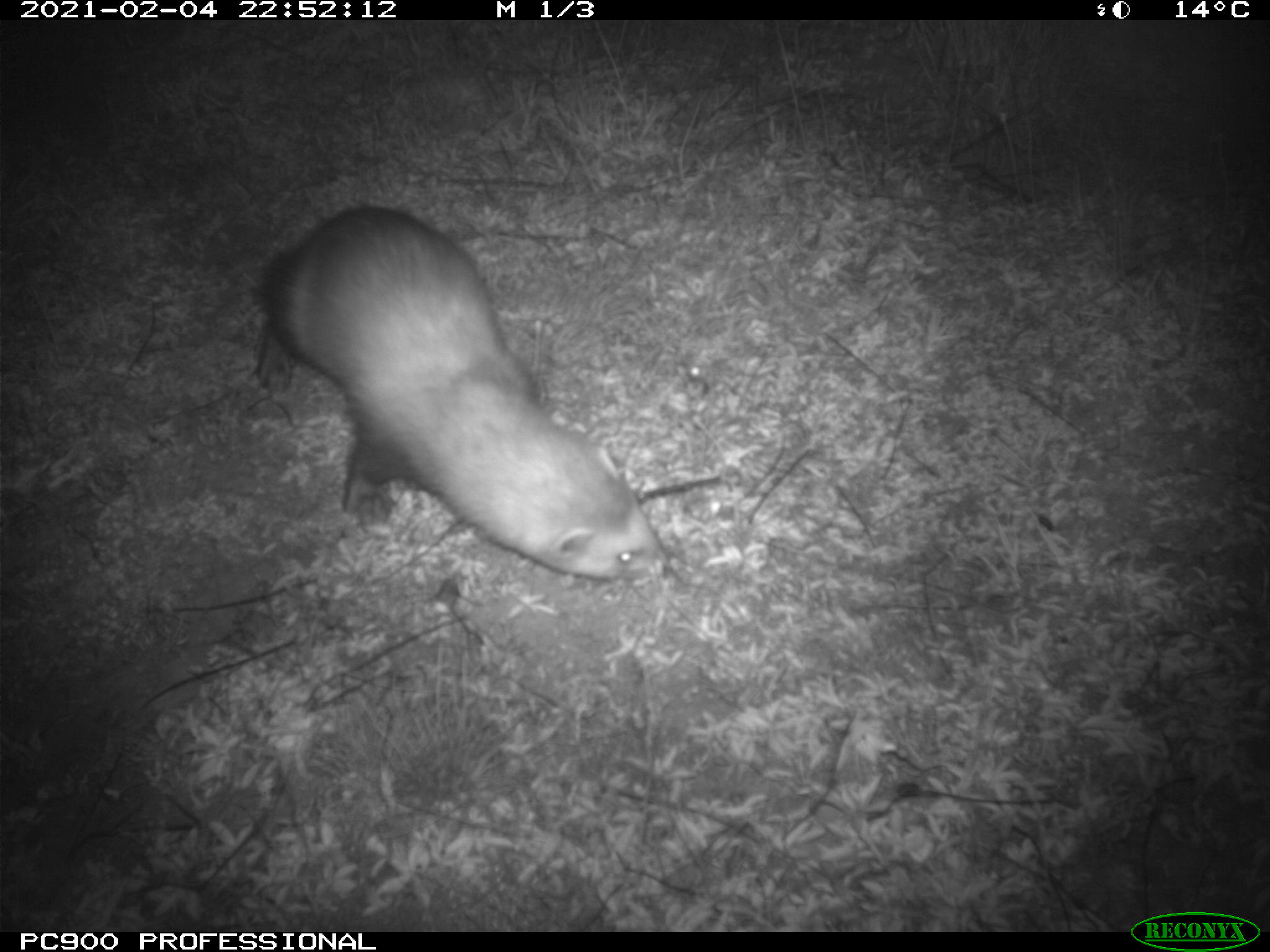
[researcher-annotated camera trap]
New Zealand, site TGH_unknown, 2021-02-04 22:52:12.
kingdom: Animalia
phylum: Chordata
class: Mammalia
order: Carnivora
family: Mustelidae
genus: Mustela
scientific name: Mustela furo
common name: ferret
Ferret (Mustela furo).